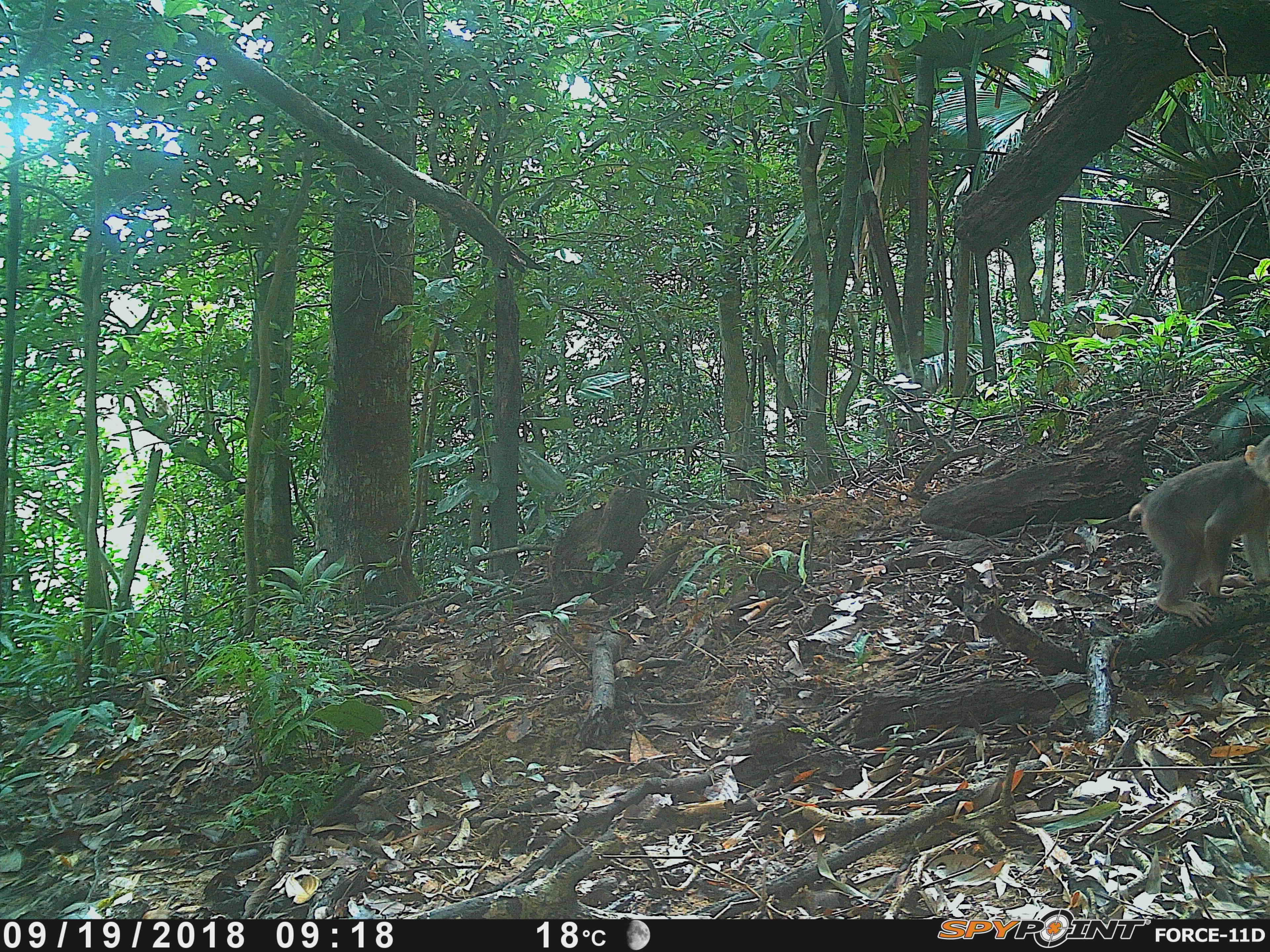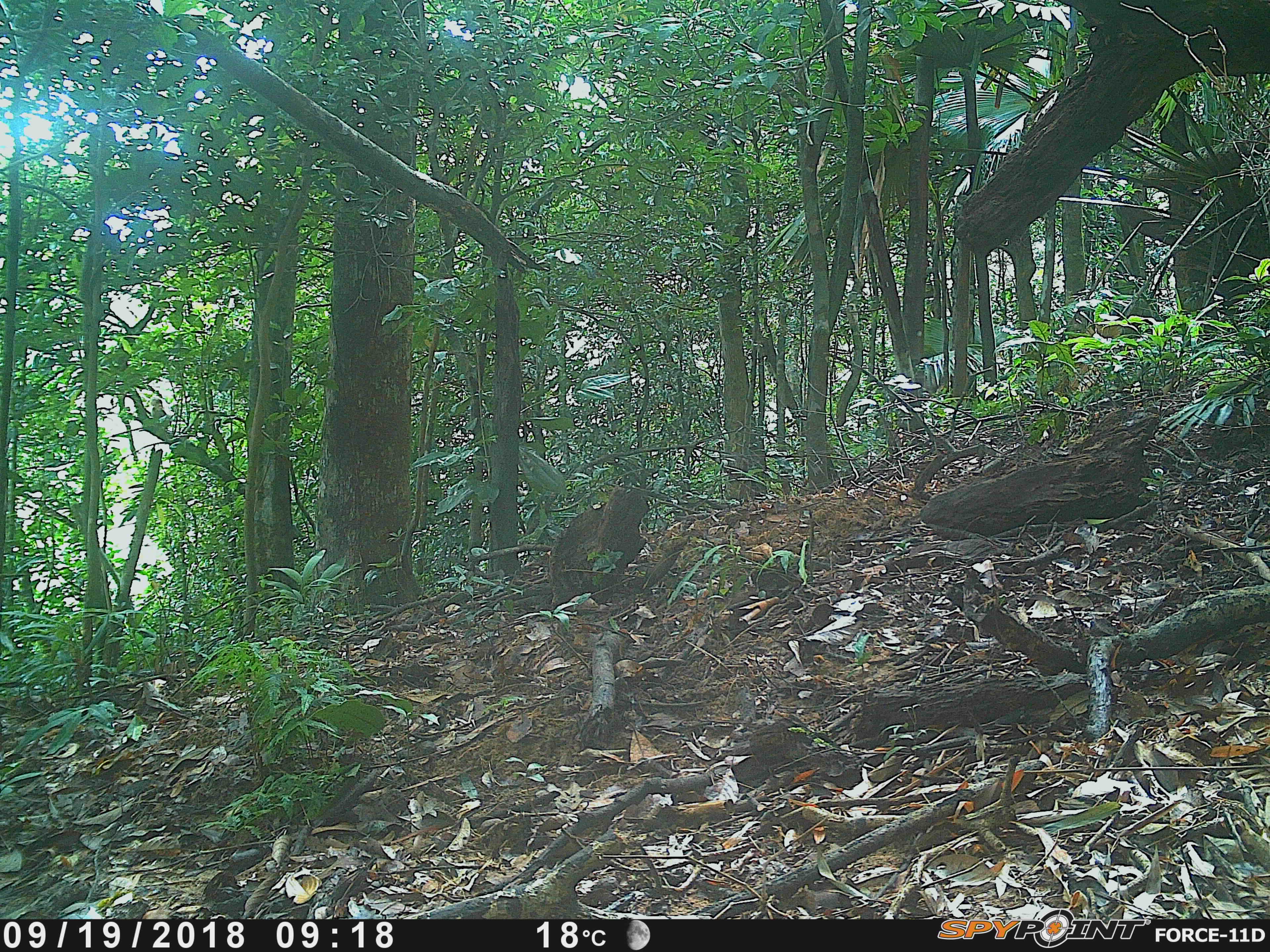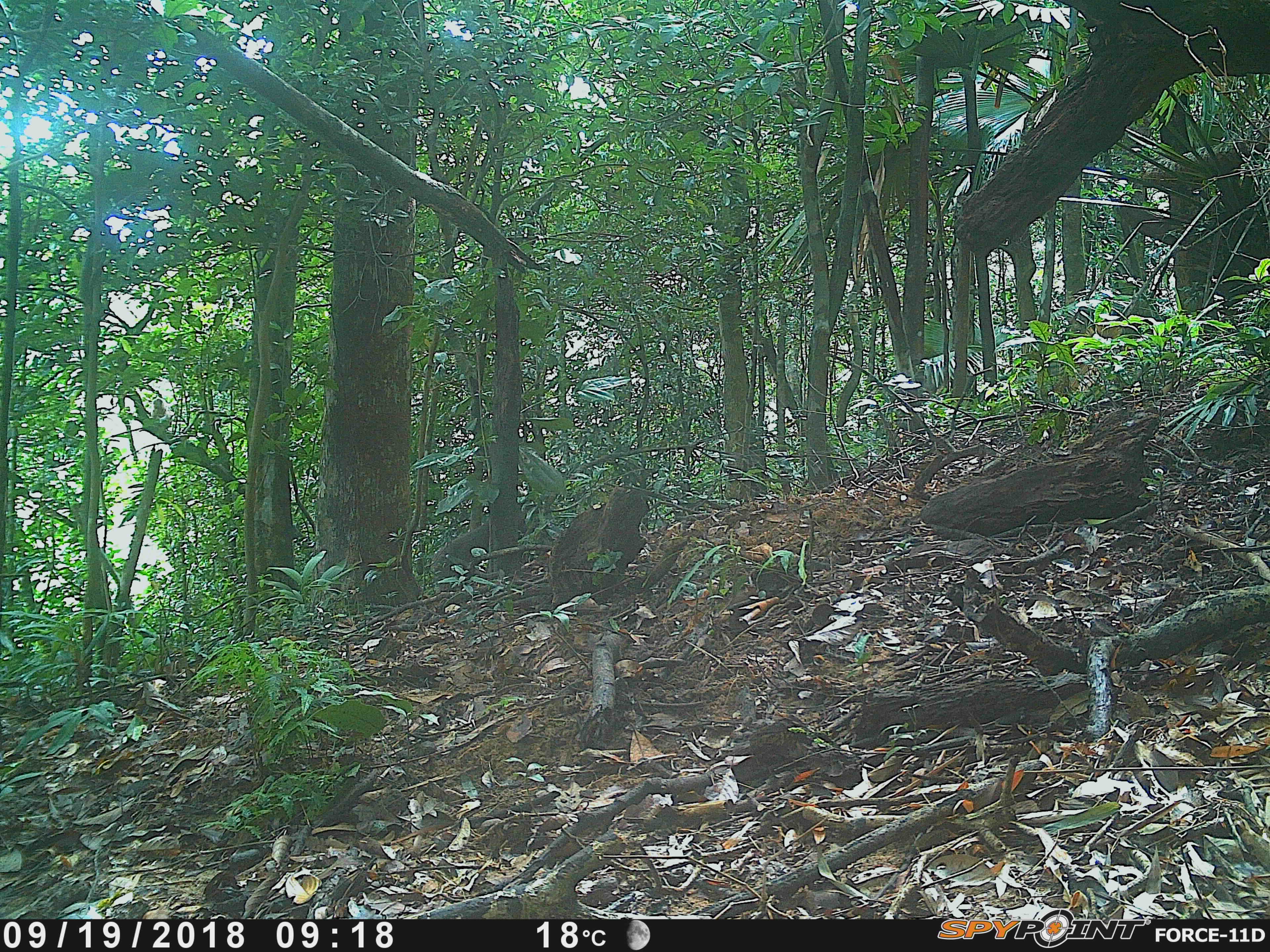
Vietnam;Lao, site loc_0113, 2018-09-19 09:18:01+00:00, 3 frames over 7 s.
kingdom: Animalia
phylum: Chordata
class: Mammalia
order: Primates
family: Cercopithecidae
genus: Macaca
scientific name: Macaca arctoides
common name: stump-tailed macaque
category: stump tailed macaque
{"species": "stump tailed macaque (stump-tailed macaque) (Macaca arctoides)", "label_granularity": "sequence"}